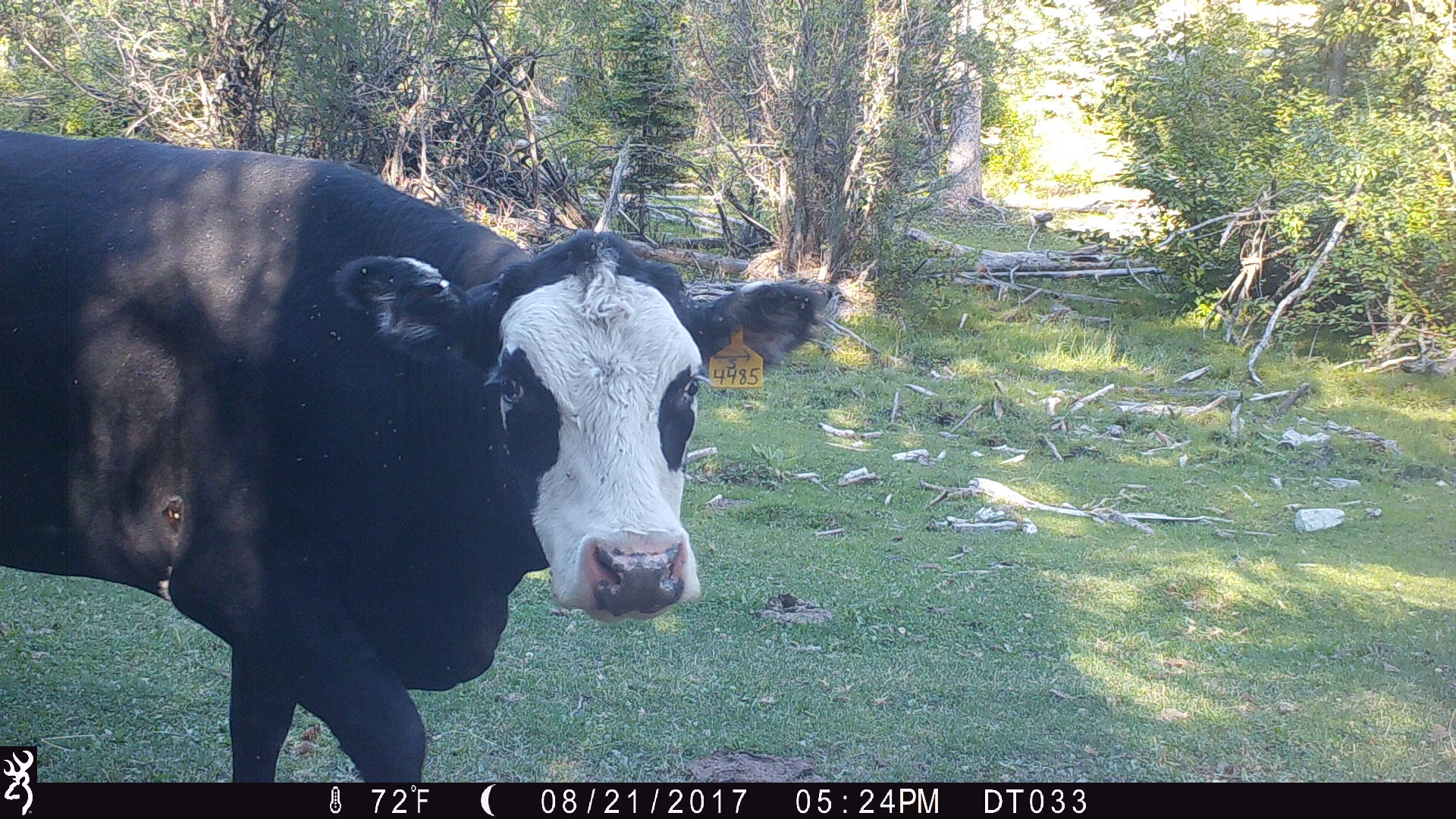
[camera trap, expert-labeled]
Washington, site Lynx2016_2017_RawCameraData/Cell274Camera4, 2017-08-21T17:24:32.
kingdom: Animalia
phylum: Chordata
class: Mammalia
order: Artiodactyla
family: Bovidae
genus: Bos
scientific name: Bos taurus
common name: domestic cattle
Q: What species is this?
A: Domestic cattle (Bos taurus).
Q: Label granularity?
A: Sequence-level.